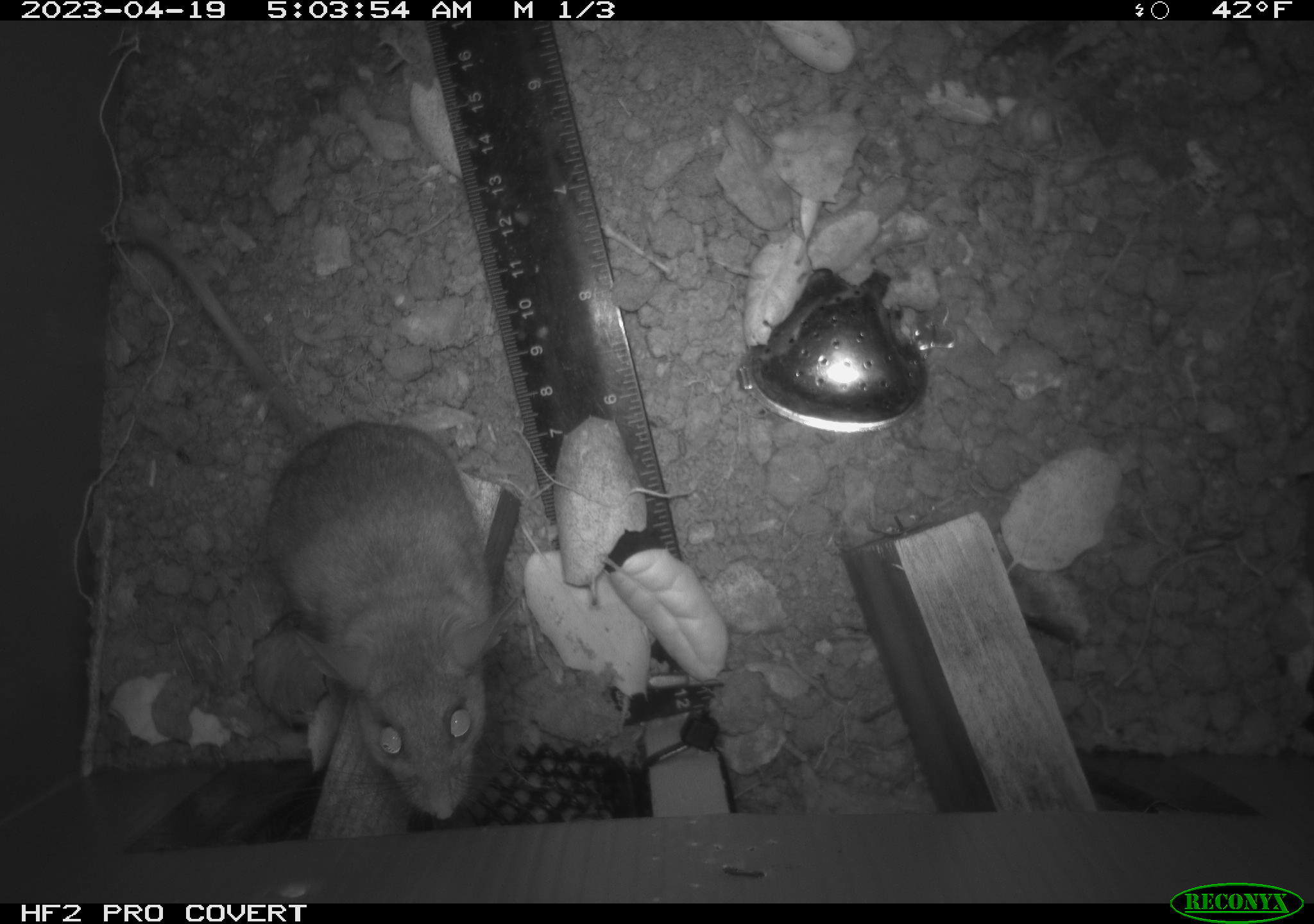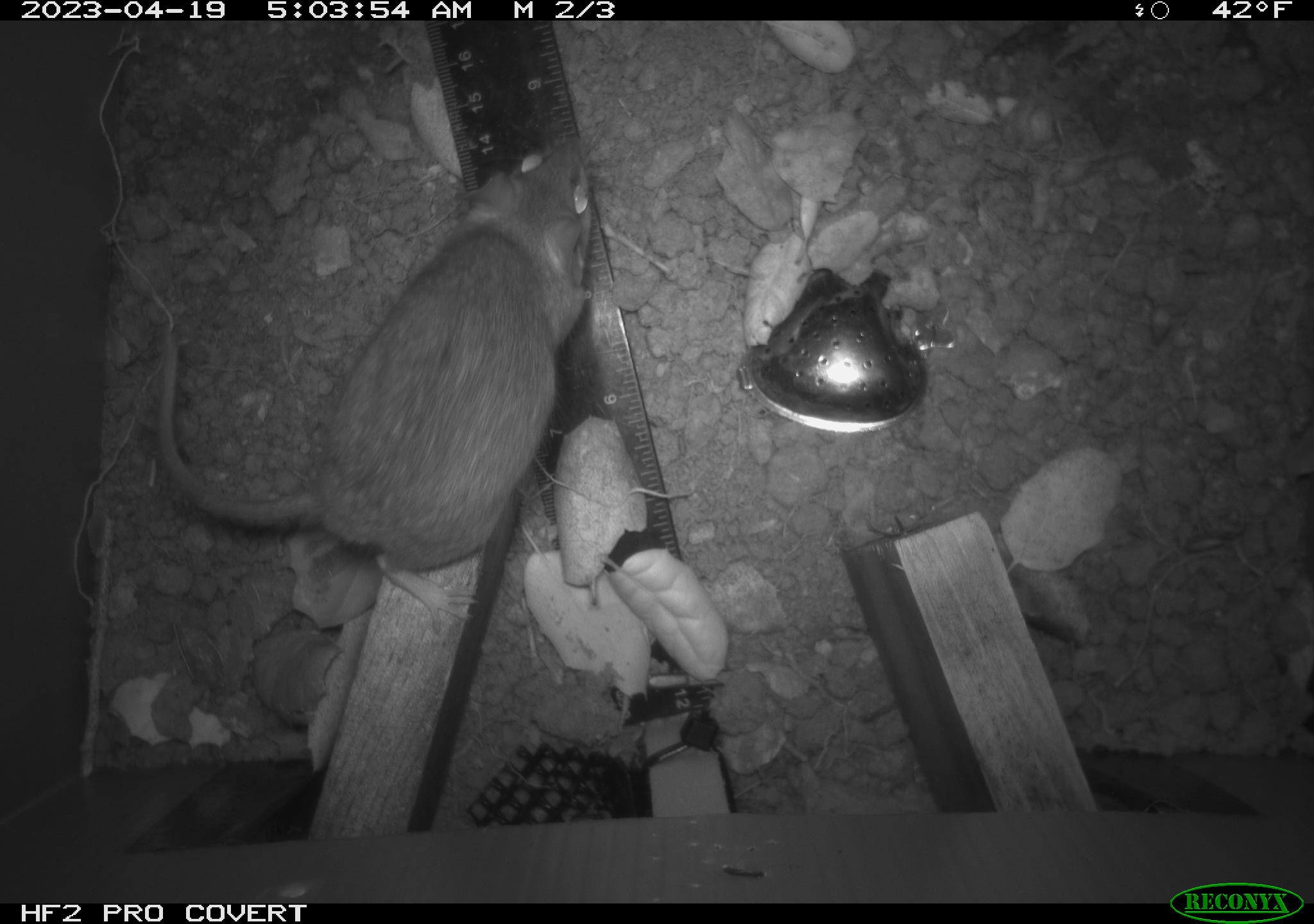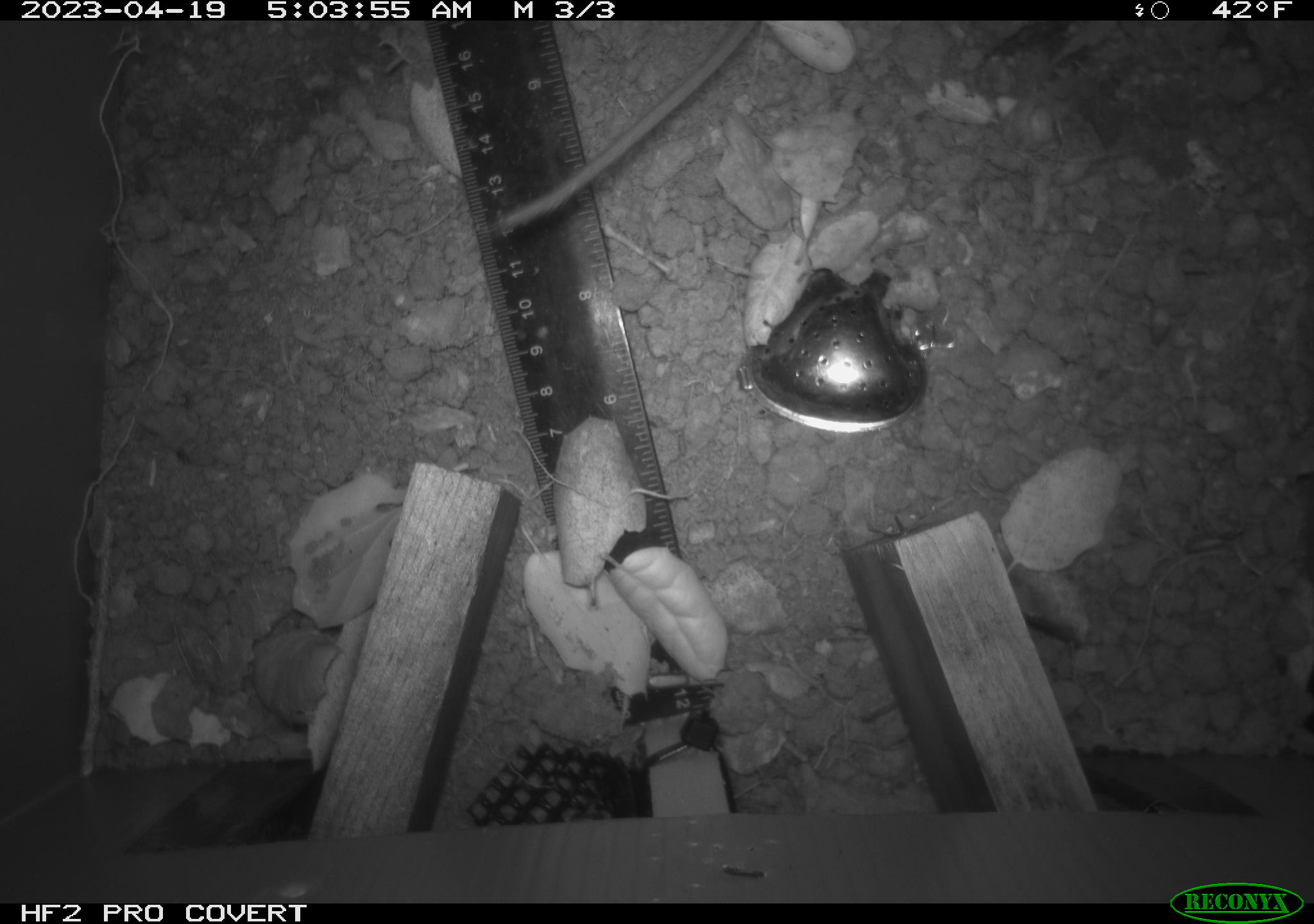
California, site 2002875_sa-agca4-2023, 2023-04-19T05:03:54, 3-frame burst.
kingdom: Animalia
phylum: Chordata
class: Mammalia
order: Rodentia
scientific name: Rodentia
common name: mouse species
Mouse species (Rodentia).